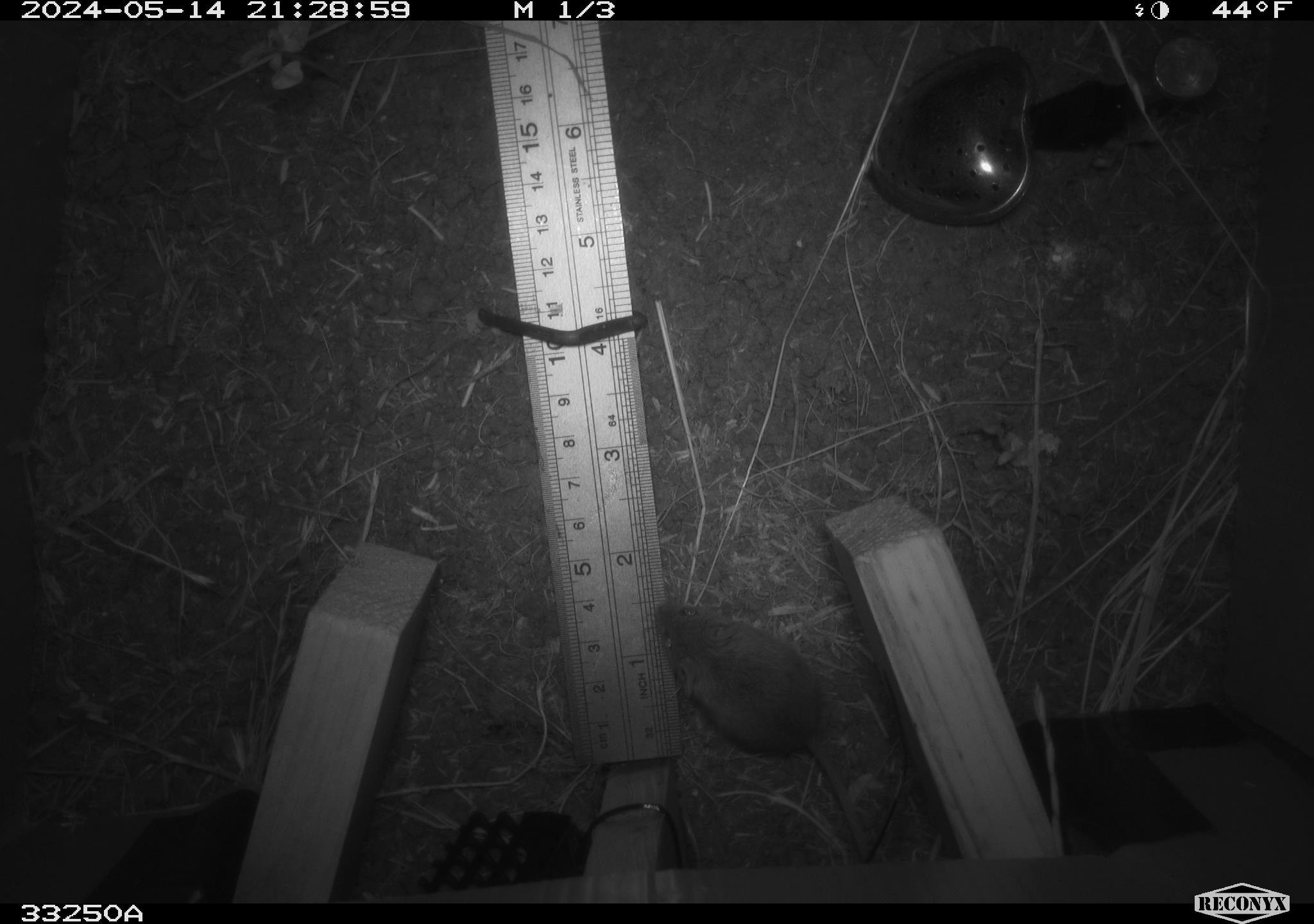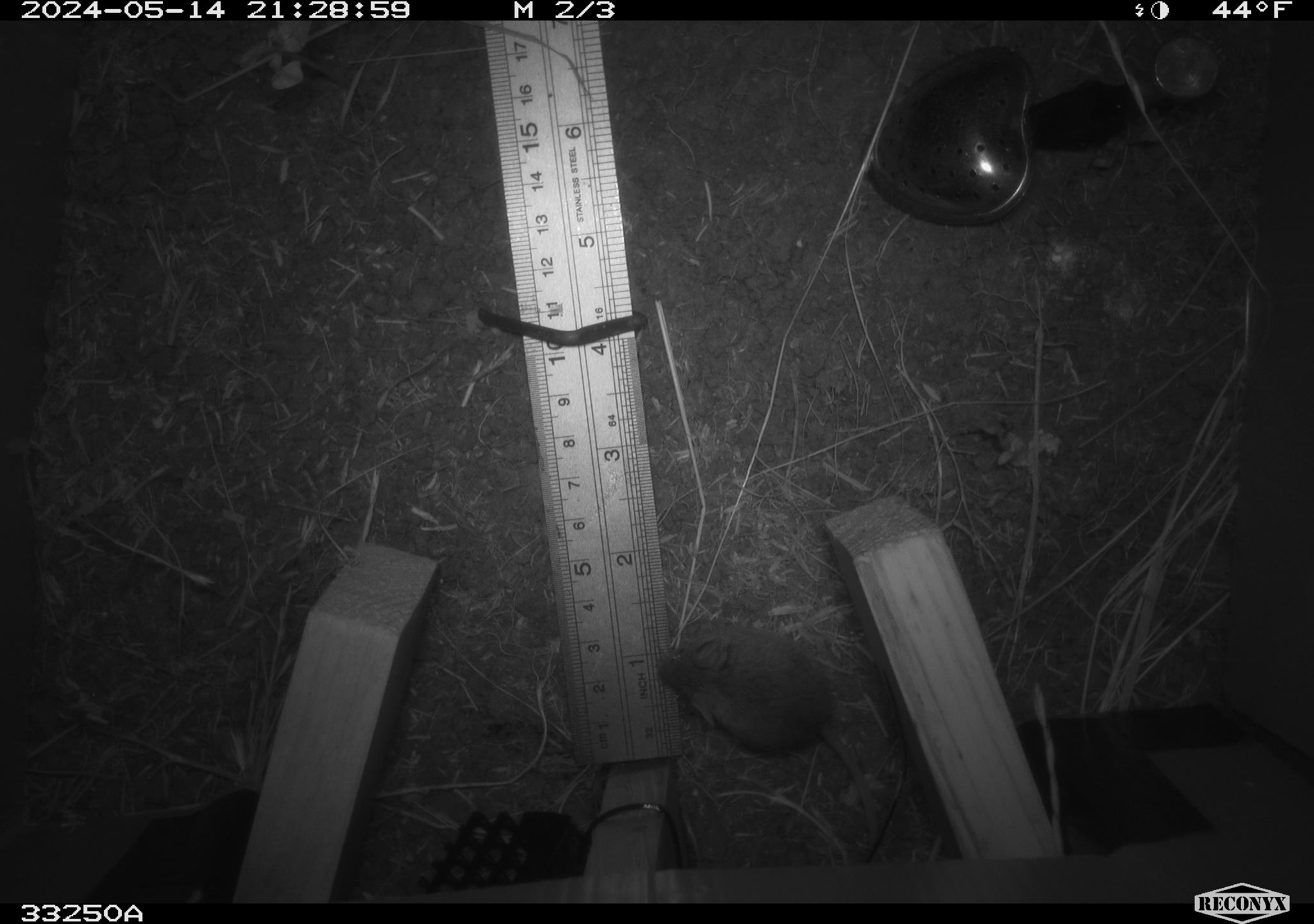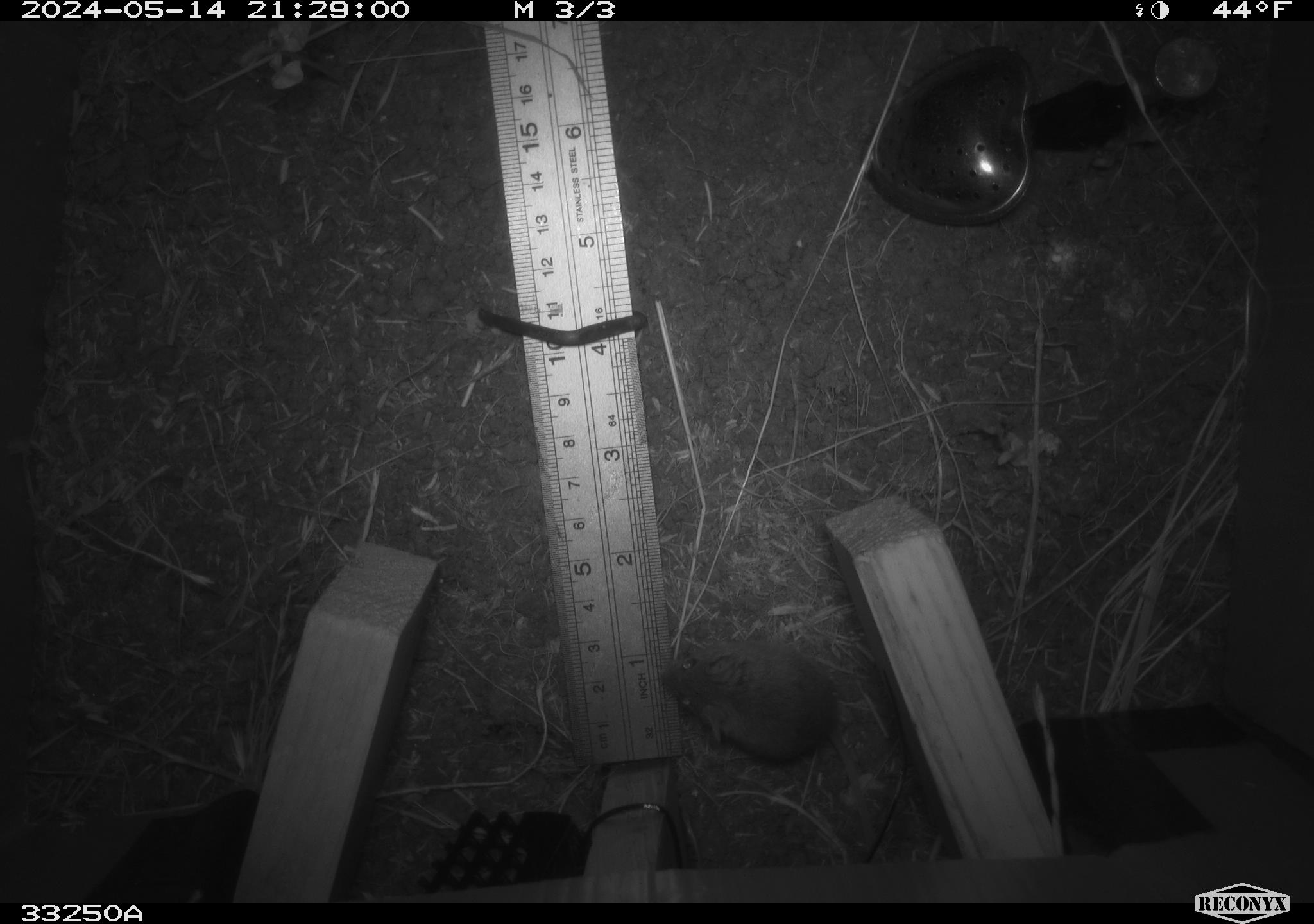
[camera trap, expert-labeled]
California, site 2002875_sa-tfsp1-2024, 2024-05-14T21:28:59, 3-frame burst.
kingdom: Animalia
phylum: Chordata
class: Mammalia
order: Rodentia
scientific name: Rodentia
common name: mouse species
Mouse species (Rodentia).